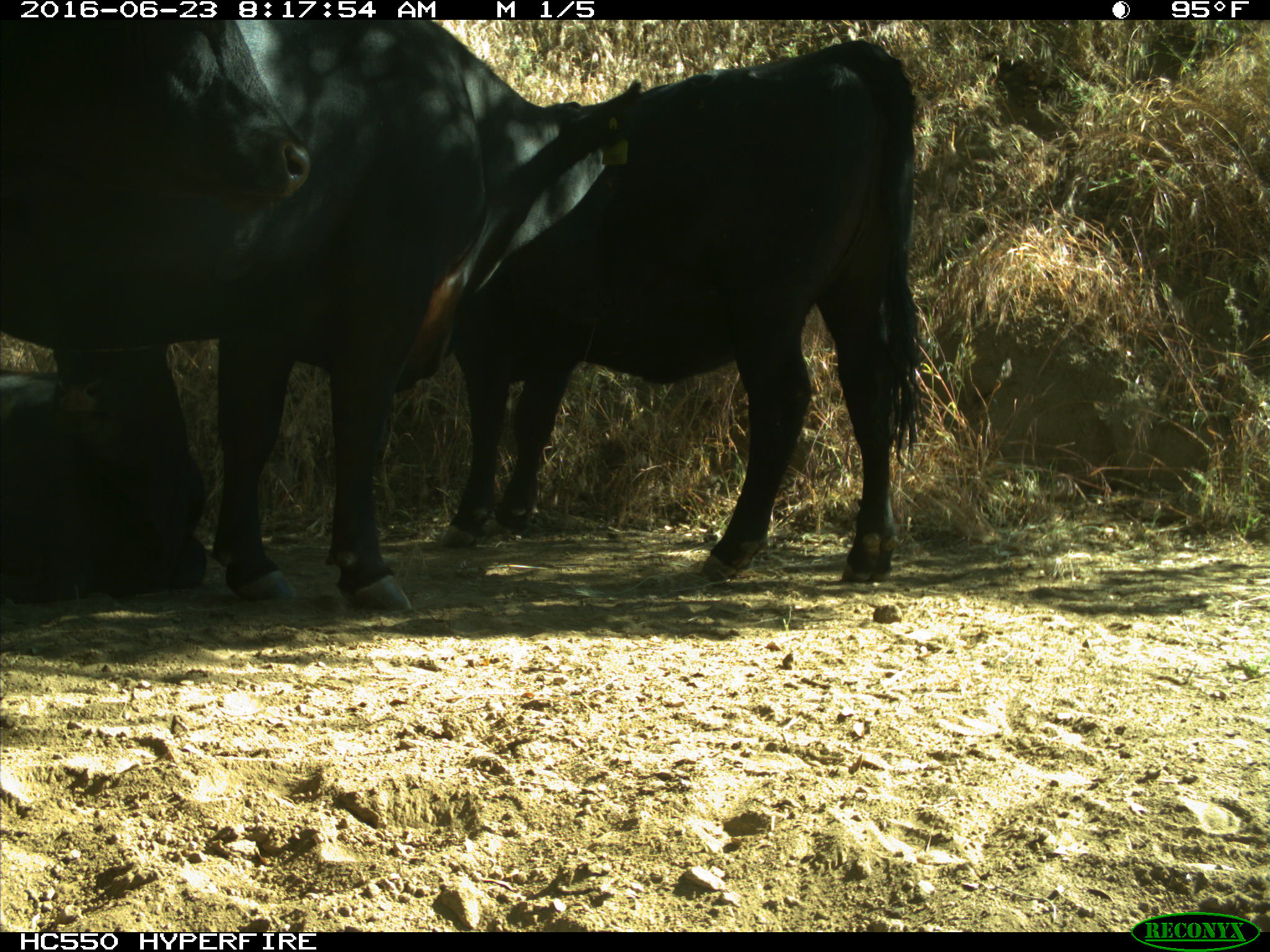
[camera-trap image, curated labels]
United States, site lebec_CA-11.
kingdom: Animalia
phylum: Chordata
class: Mammalia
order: Artiodactyla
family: Bovidae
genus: Bos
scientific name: Bos taurus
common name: domestic cow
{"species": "Bos taurus (domestic cow)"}